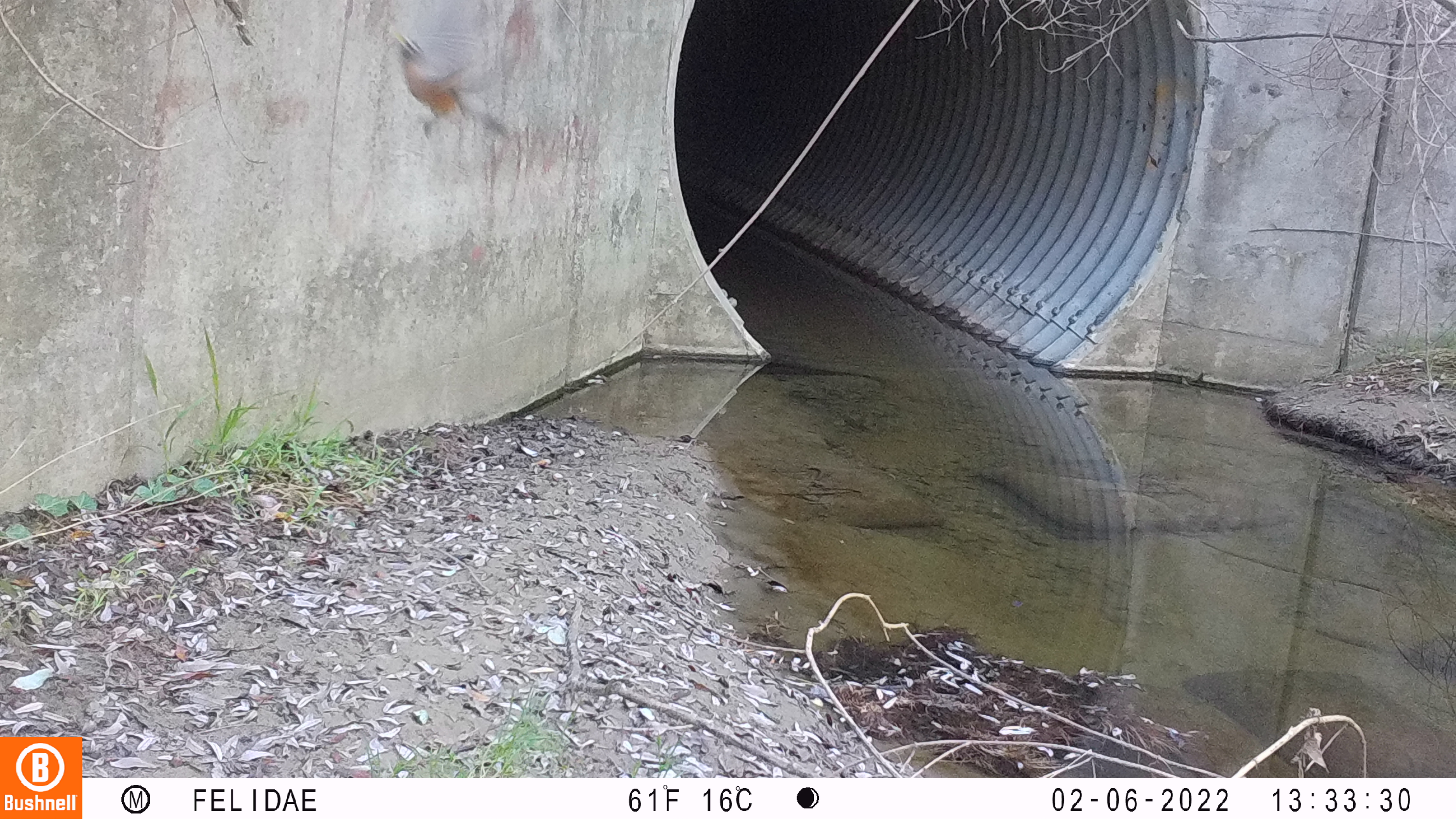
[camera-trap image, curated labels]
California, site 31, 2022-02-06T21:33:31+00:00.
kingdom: Animalia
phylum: Chordata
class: Aves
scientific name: Aves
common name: bird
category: unknown bird